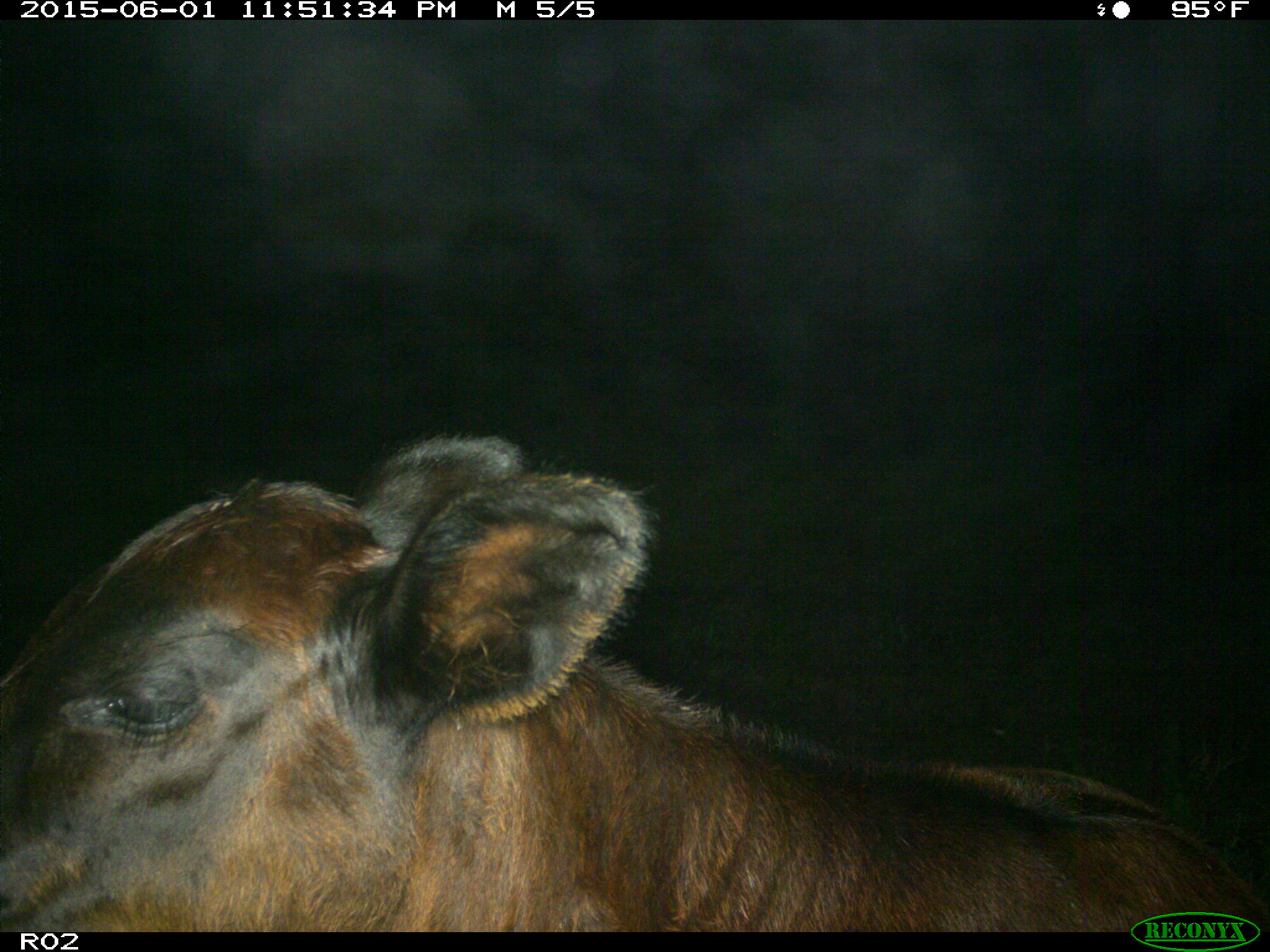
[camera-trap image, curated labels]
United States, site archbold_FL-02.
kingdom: Animalia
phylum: Chordata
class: Mammalia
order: Artiodactyla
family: Bovidae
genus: Bos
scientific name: Bos taurus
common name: domestic cow